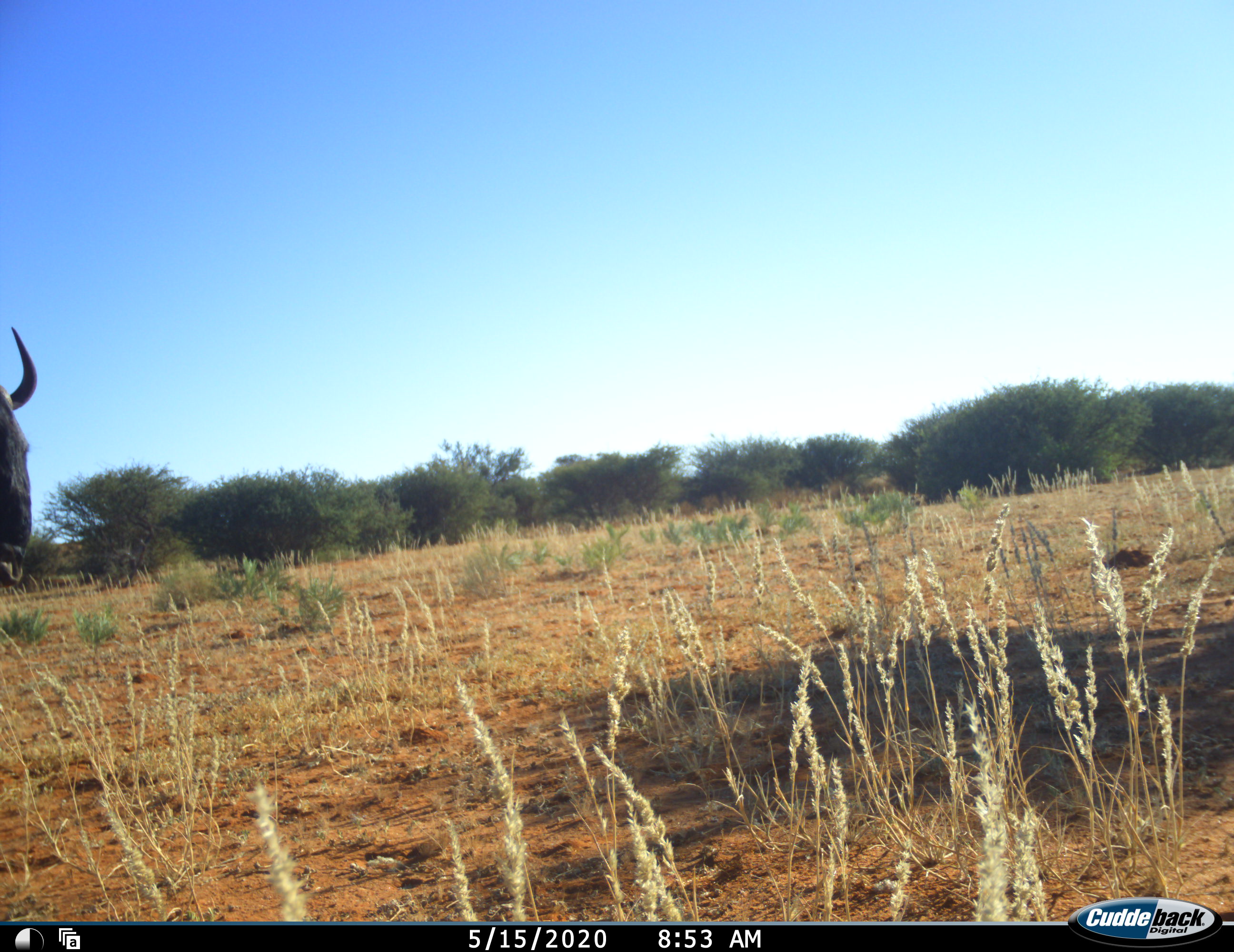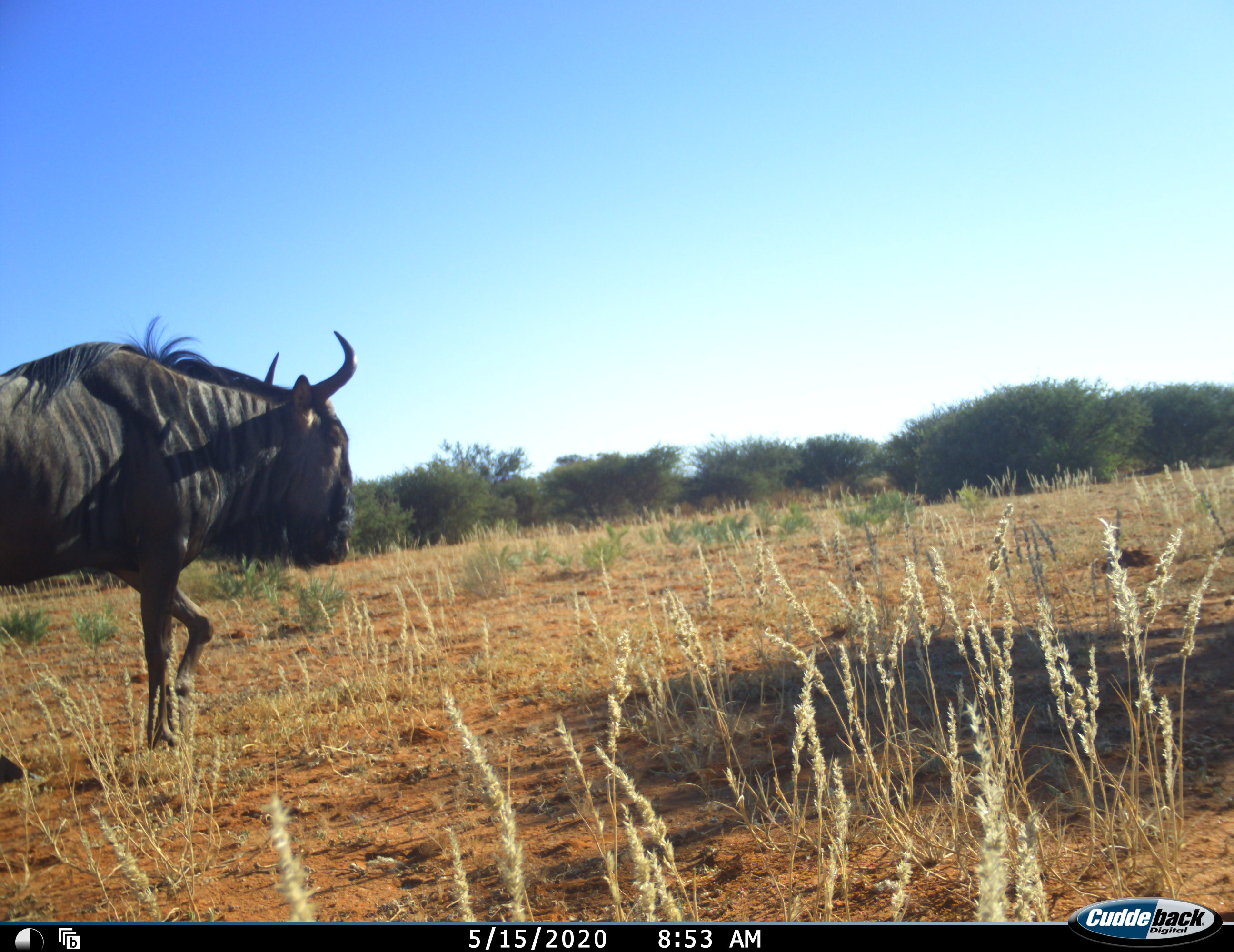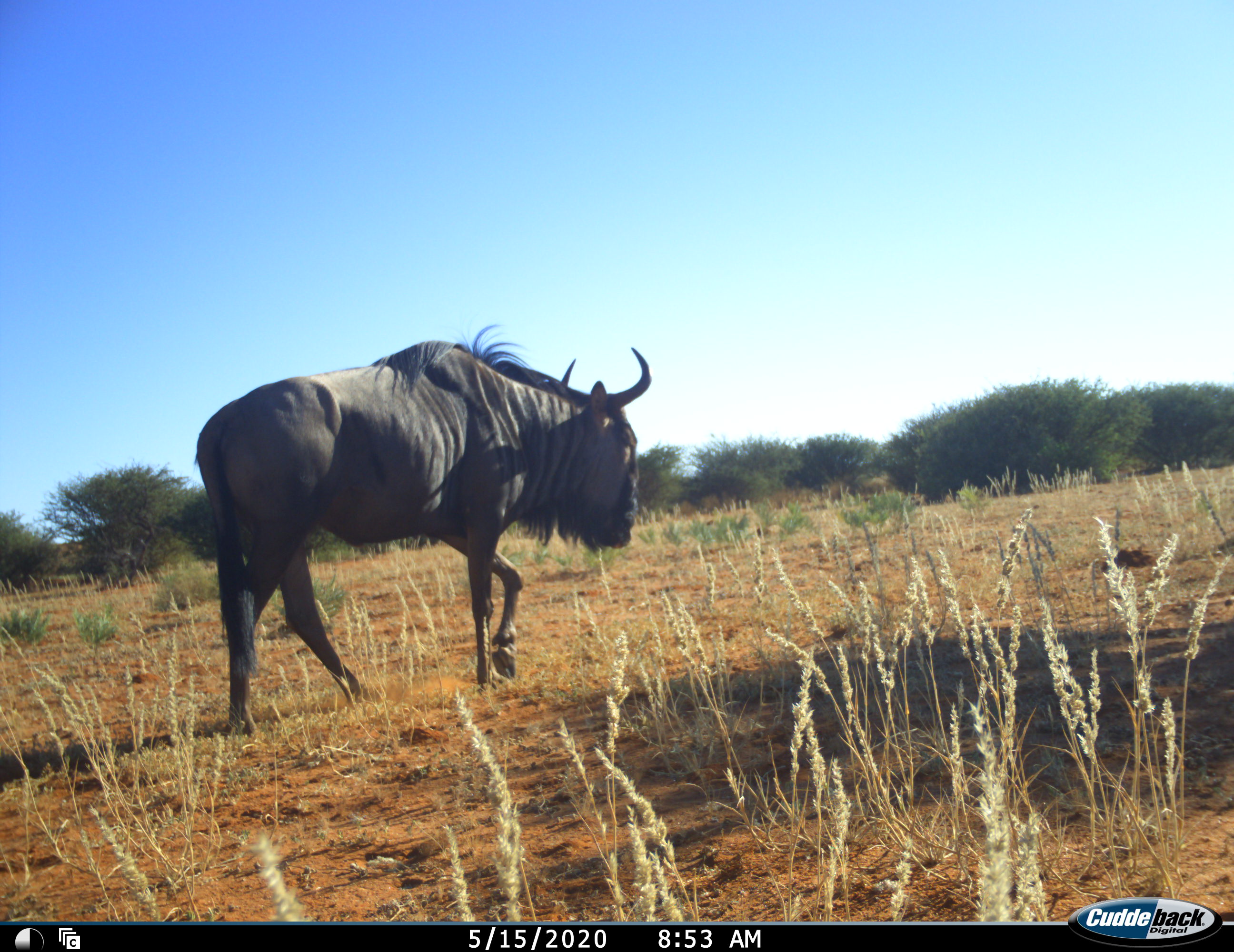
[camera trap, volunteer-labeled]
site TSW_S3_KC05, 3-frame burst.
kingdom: Animalia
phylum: Chordata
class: Mammalia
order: Artiodactyla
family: Bovidae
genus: Connochaetes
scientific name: Connochaetes taurinus taurinus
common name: blue wildebeest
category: wildebeestblue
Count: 1.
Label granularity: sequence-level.